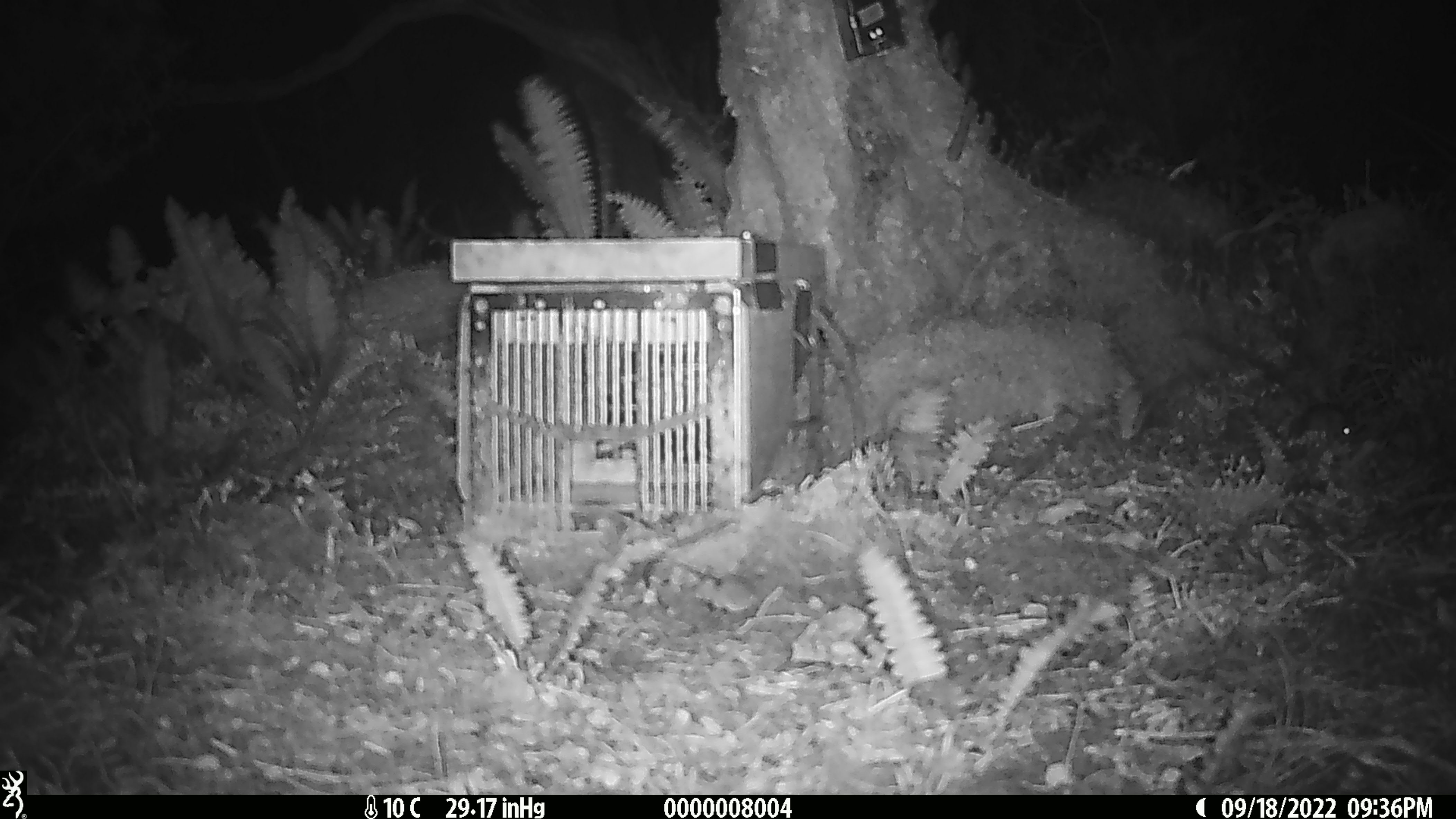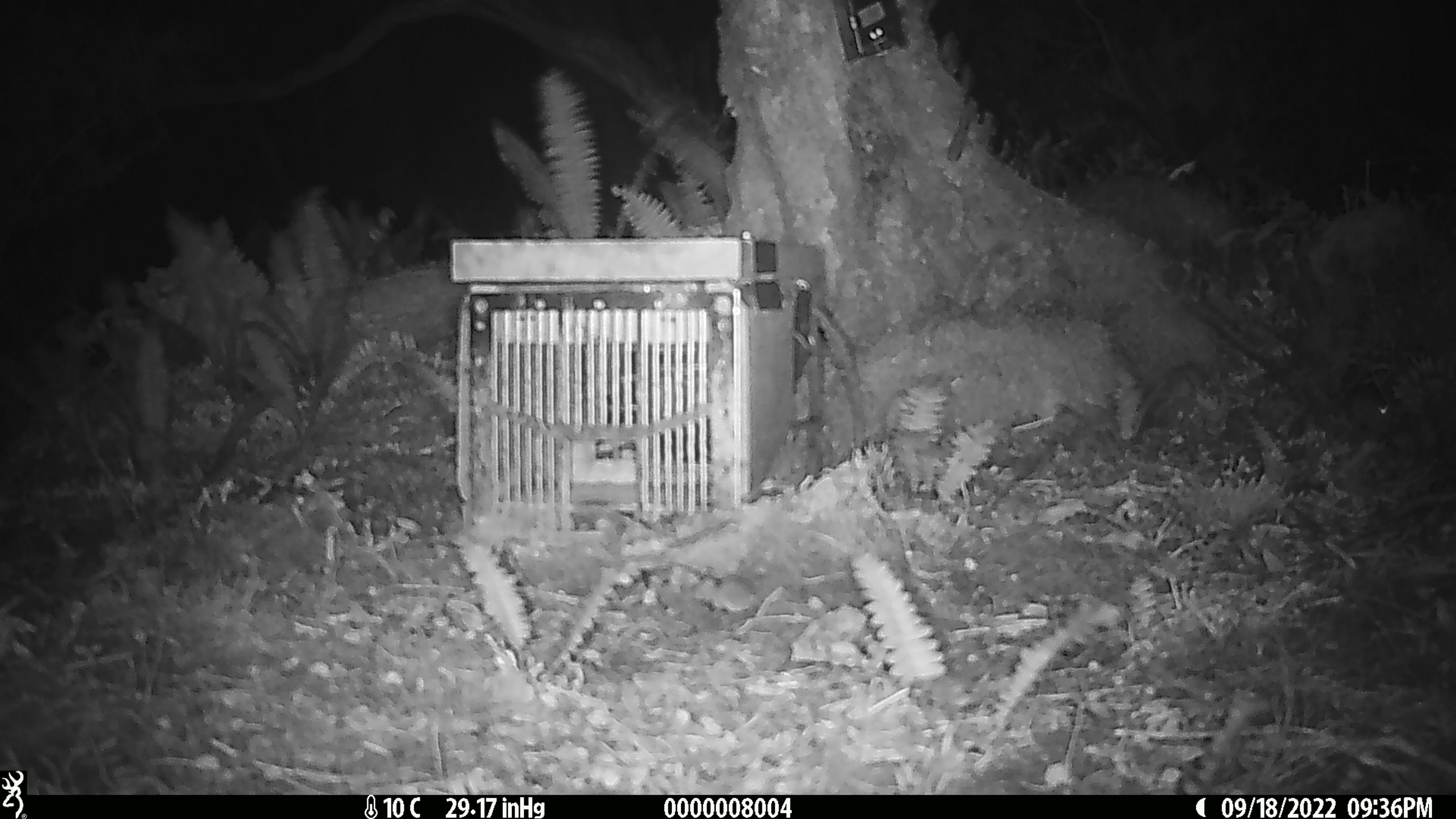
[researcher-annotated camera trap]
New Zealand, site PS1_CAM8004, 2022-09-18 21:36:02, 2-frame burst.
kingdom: Animalia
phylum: Chordata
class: Mammalia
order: Rodentia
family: Muridae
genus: Mus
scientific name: Mus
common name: mouse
Mouse (Mus).